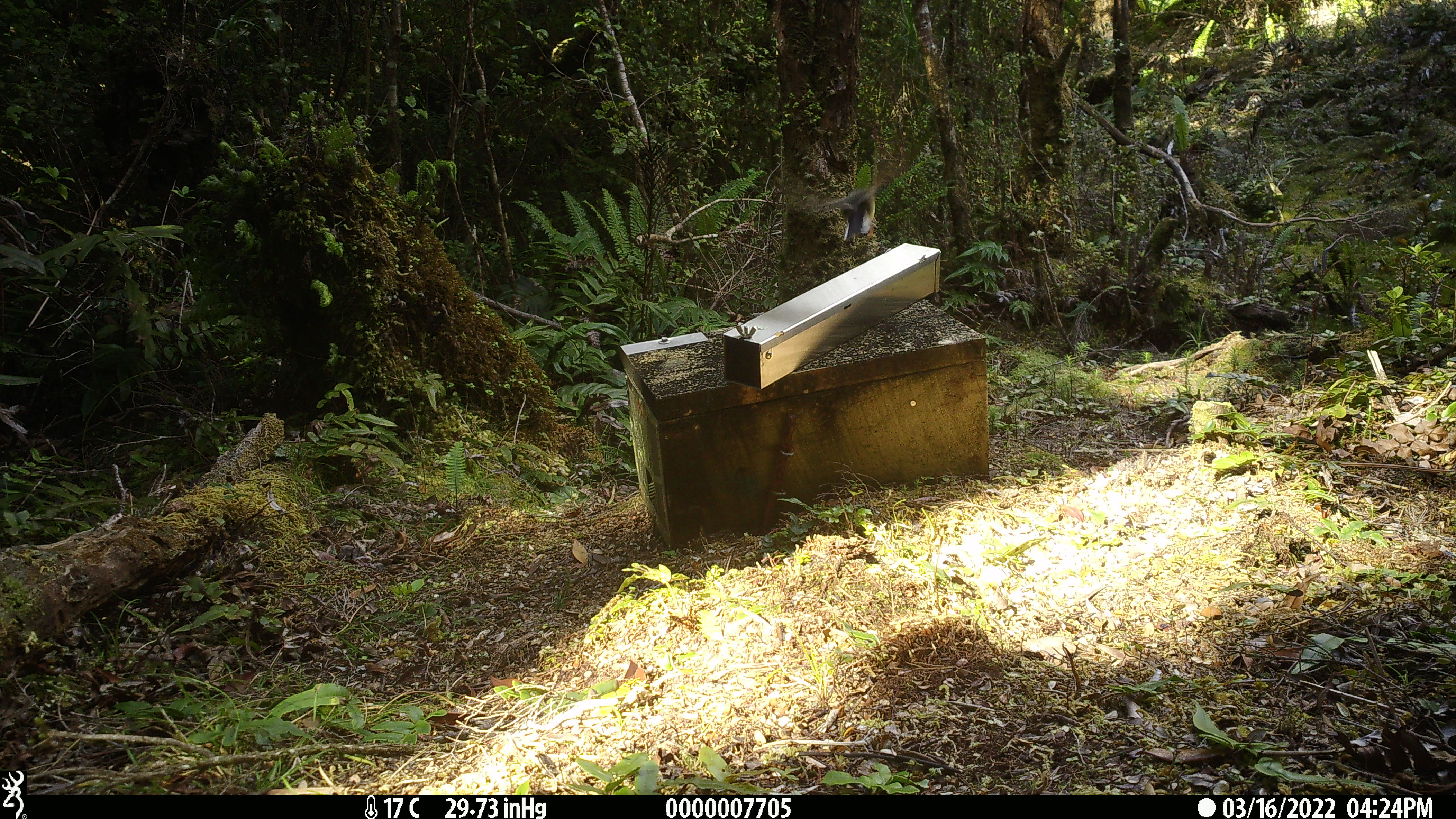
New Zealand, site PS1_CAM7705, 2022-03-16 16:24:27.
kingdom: Animalia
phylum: Chordata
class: Aves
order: Passeriformes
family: Petroicidae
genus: Petroica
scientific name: Petroica macrocephala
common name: tomtit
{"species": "tomtit (Petroica macrocephala)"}